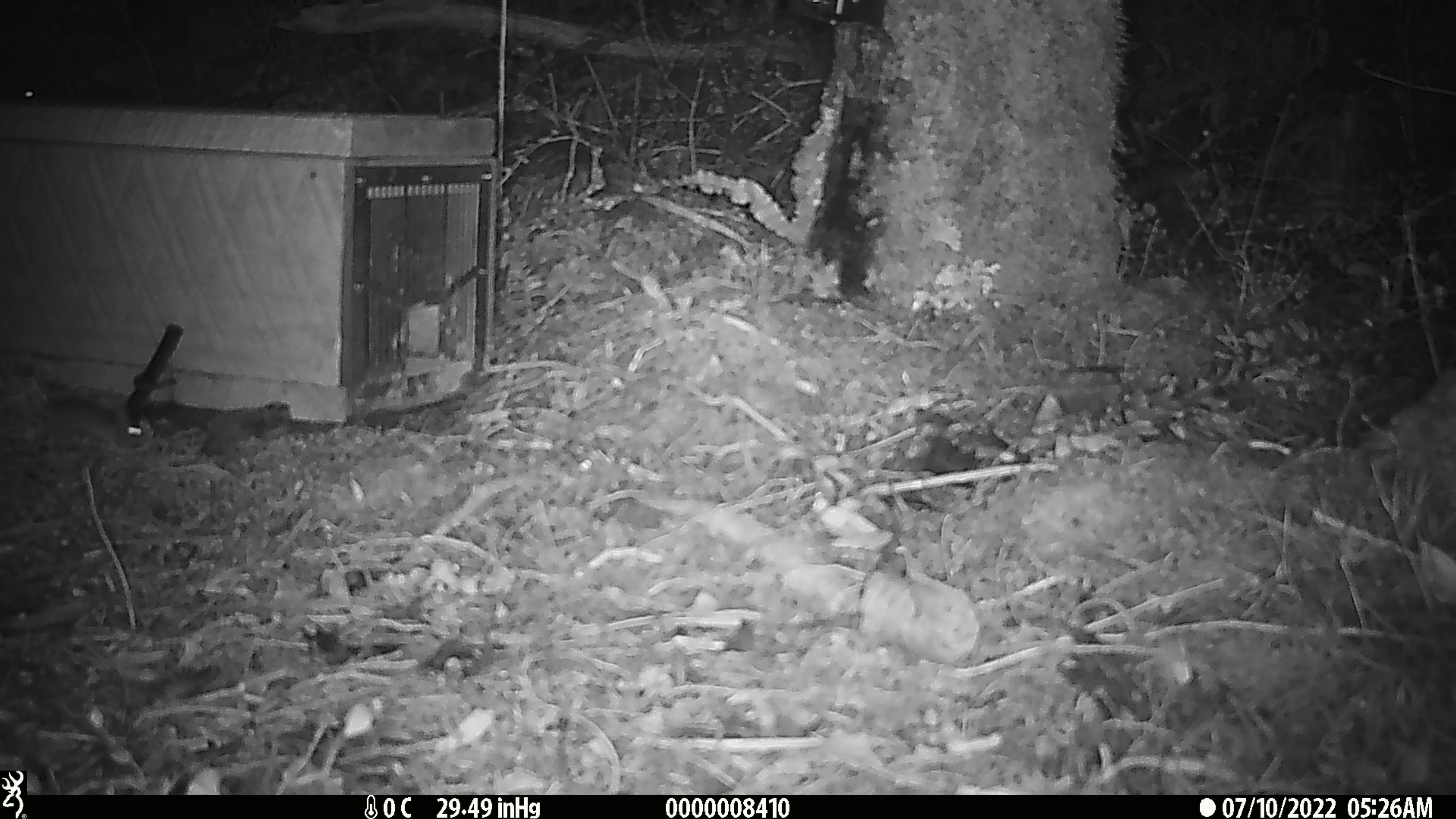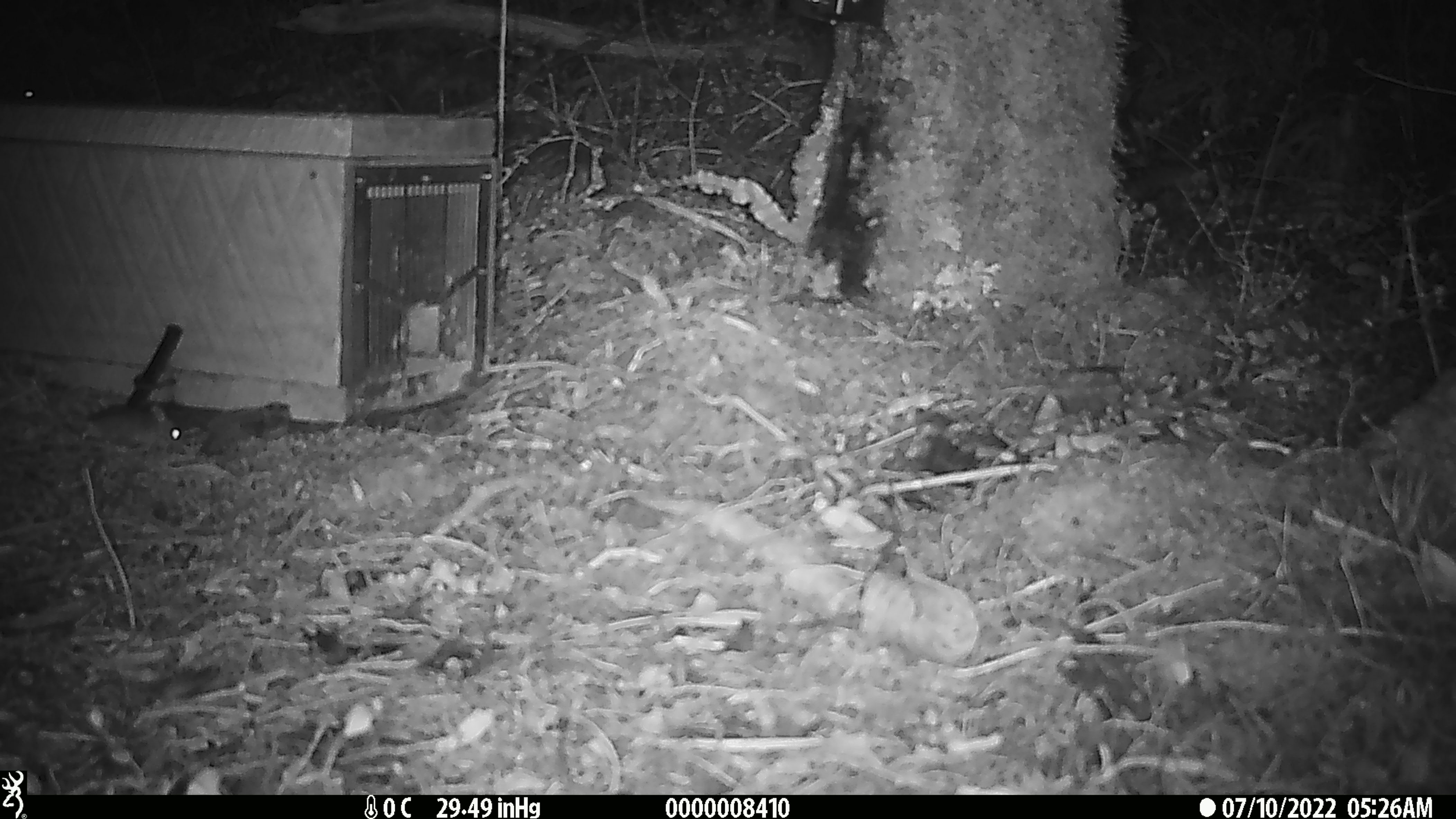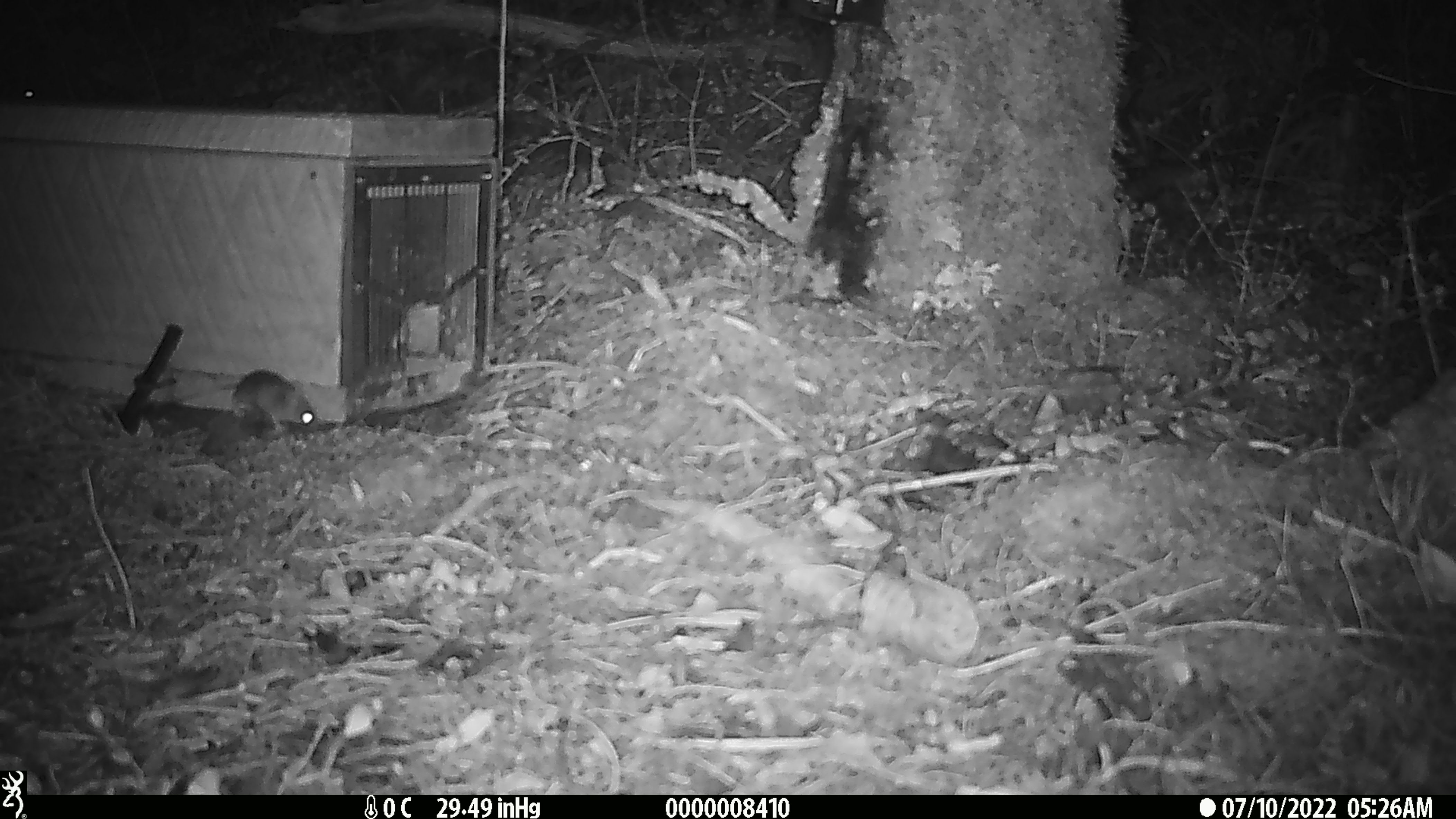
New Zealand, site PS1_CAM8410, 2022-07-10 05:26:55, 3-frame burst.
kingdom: Animalia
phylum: Chordata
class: Mammalia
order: Rodentia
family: Muridae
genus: Mus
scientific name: Mus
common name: mouse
Mouse (Mus).